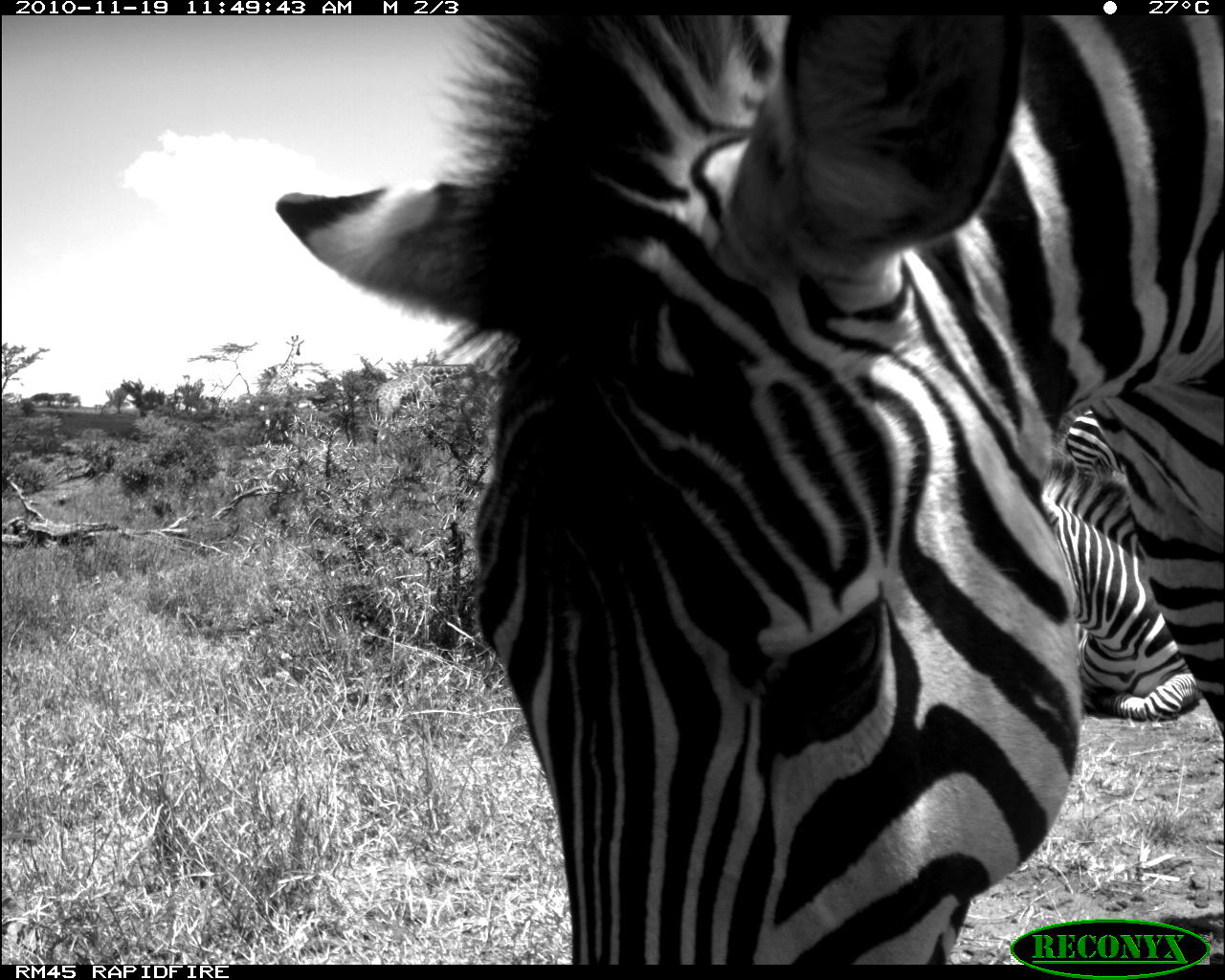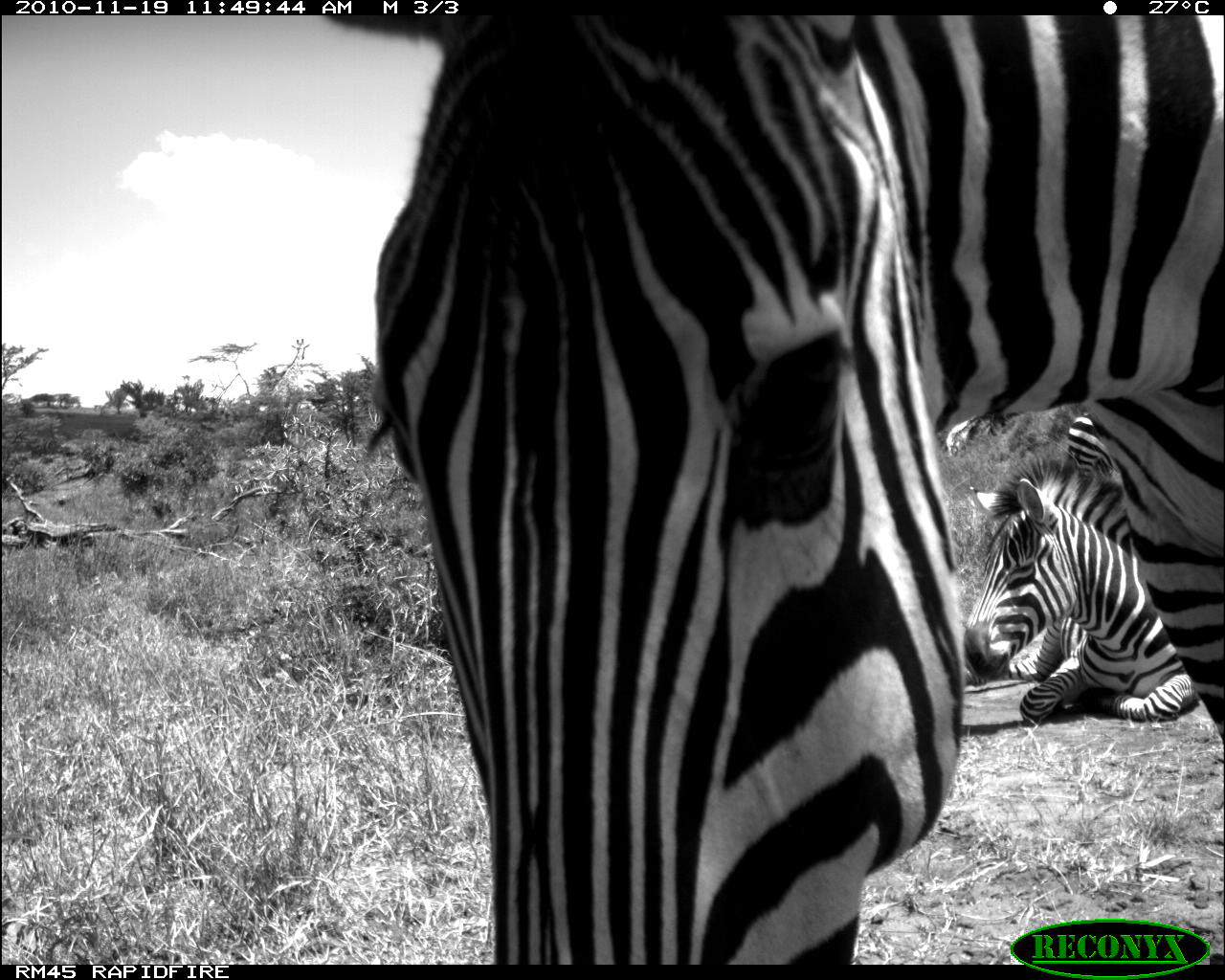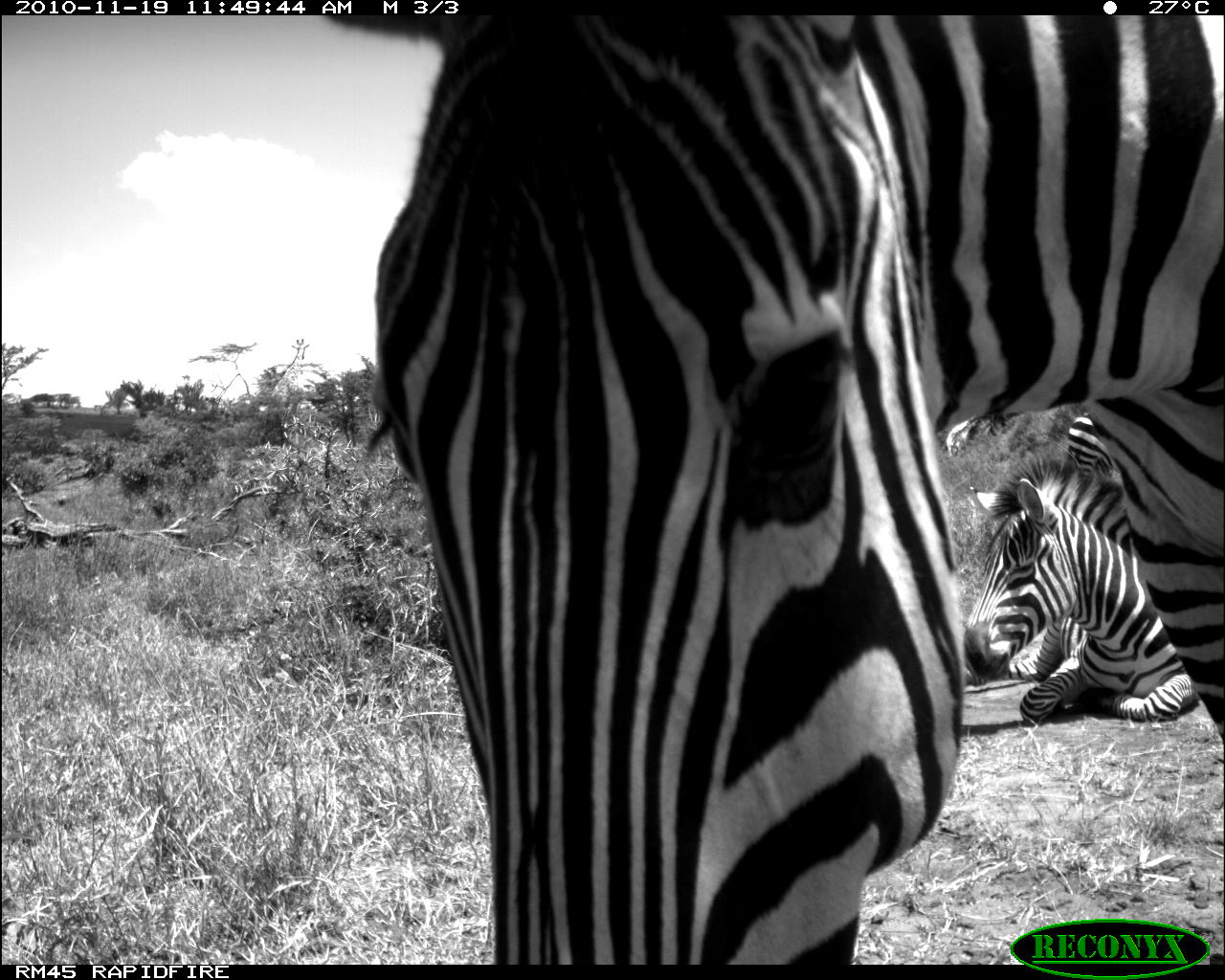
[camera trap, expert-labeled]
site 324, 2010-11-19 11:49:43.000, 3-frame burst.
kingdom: Animalia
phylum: Chordata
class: Mammalia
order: Artiodactyla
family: Giraffidae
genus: Giraffa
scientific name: Giraffa camelopardalis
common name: giraffe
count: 2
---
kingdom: Animalia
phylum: Chordata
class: Mammalia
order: Perissodactyla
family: Equidae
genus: Equus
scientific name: Equus quagga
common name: plains zebra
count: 3